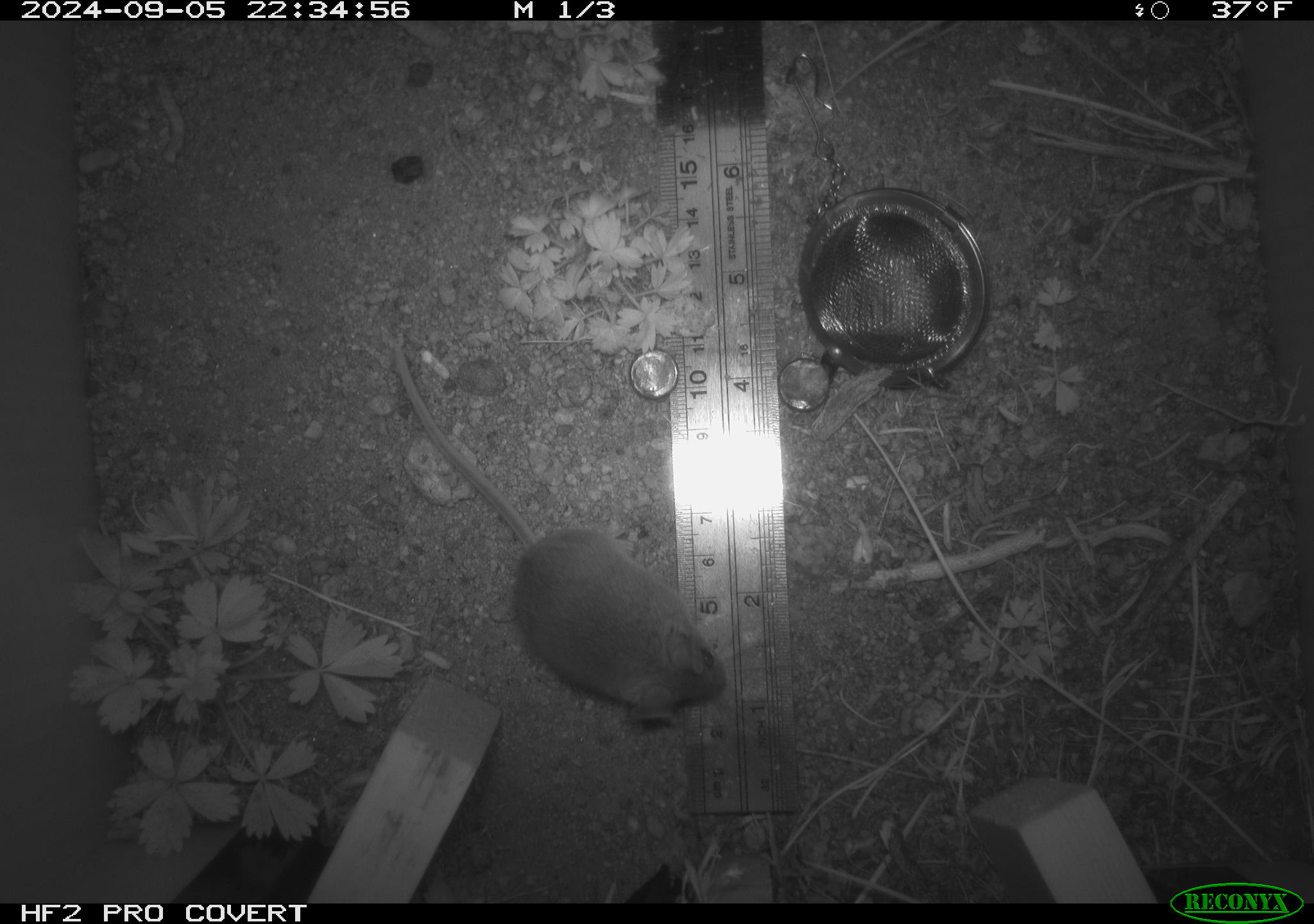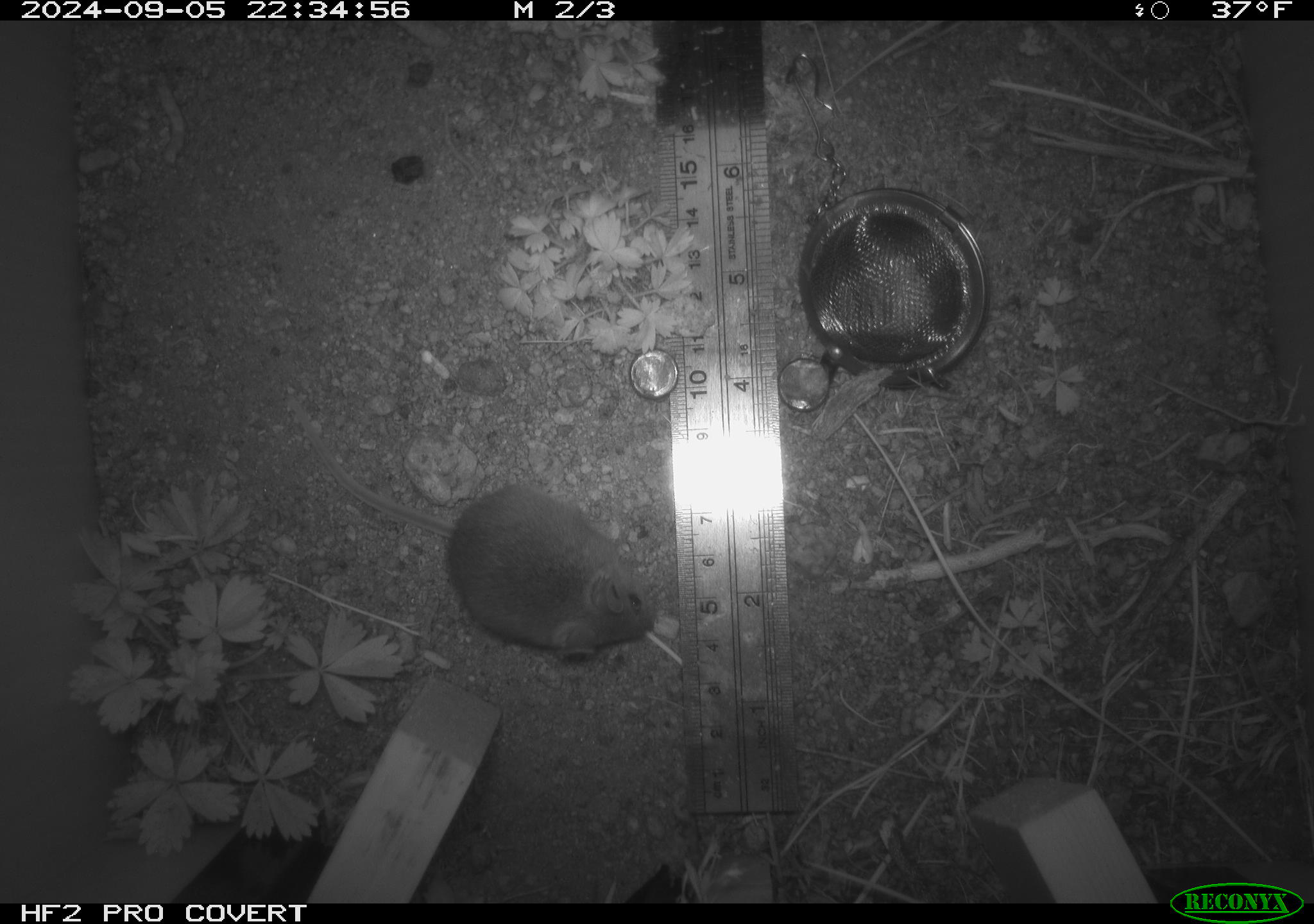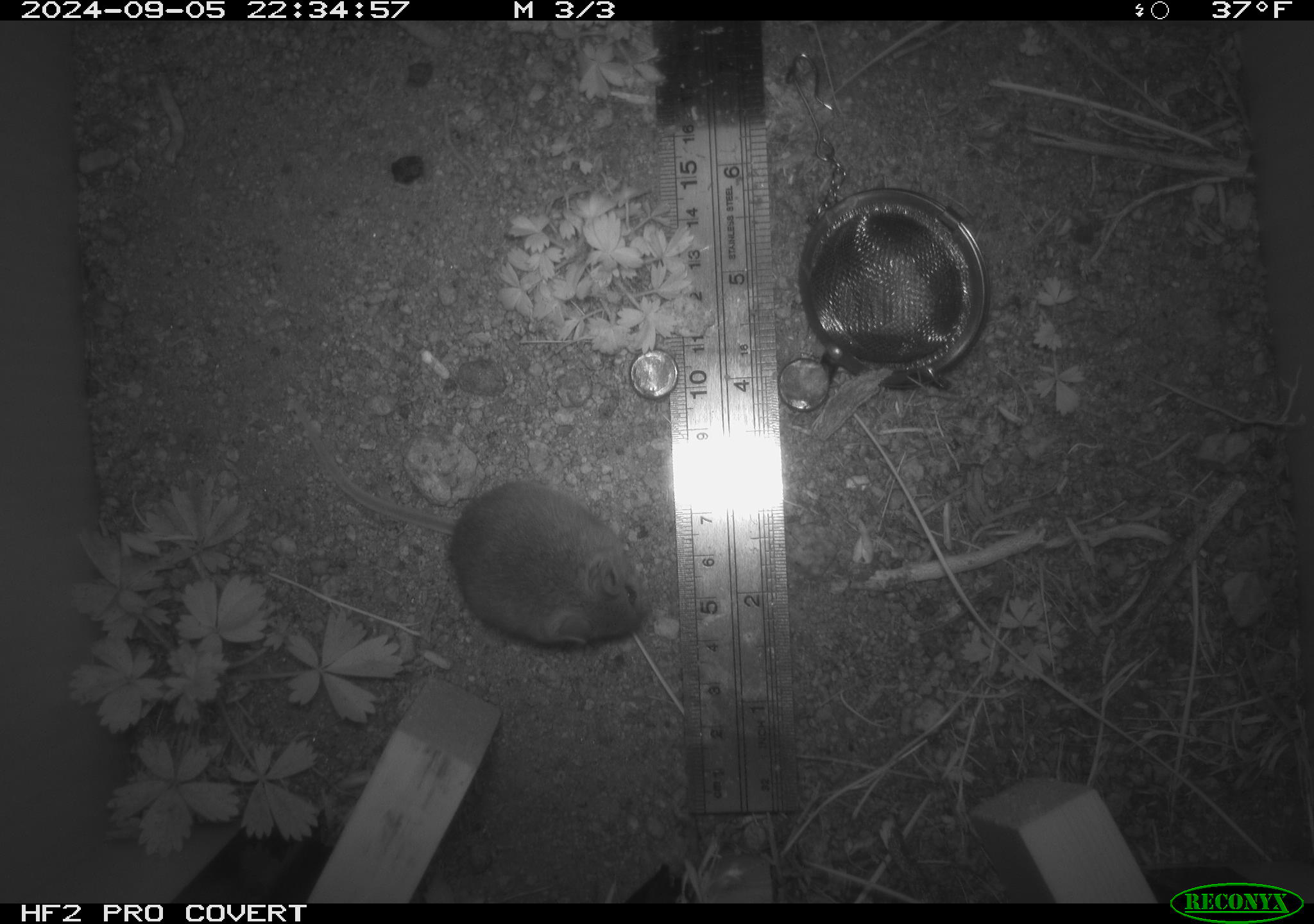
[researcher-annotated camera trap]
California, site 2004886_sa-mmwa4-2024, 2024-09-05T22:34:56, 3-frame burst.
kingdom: Animalia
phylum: Chordata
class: Mammalia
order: Rodentia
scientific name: Rodentia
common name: mouse species